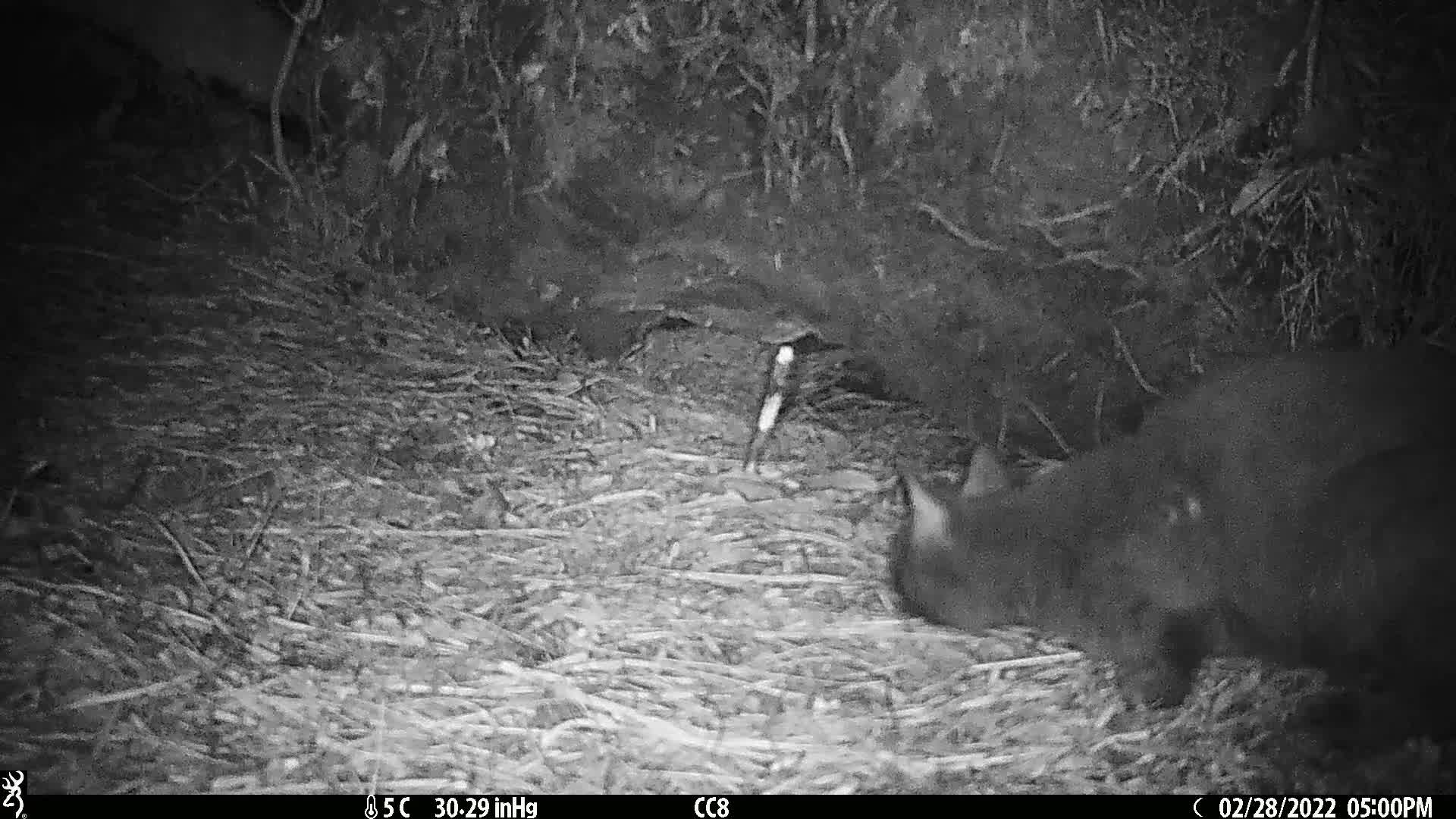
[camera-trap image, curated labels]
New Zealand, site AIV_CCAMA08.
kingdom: Animalia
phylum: Chordata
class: Mammalia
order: Carnivora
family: Felidae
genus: Felis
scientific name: Felis catus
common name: domestic cat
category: cat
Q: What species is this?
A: Cat (domestic cat) (Felis catus).